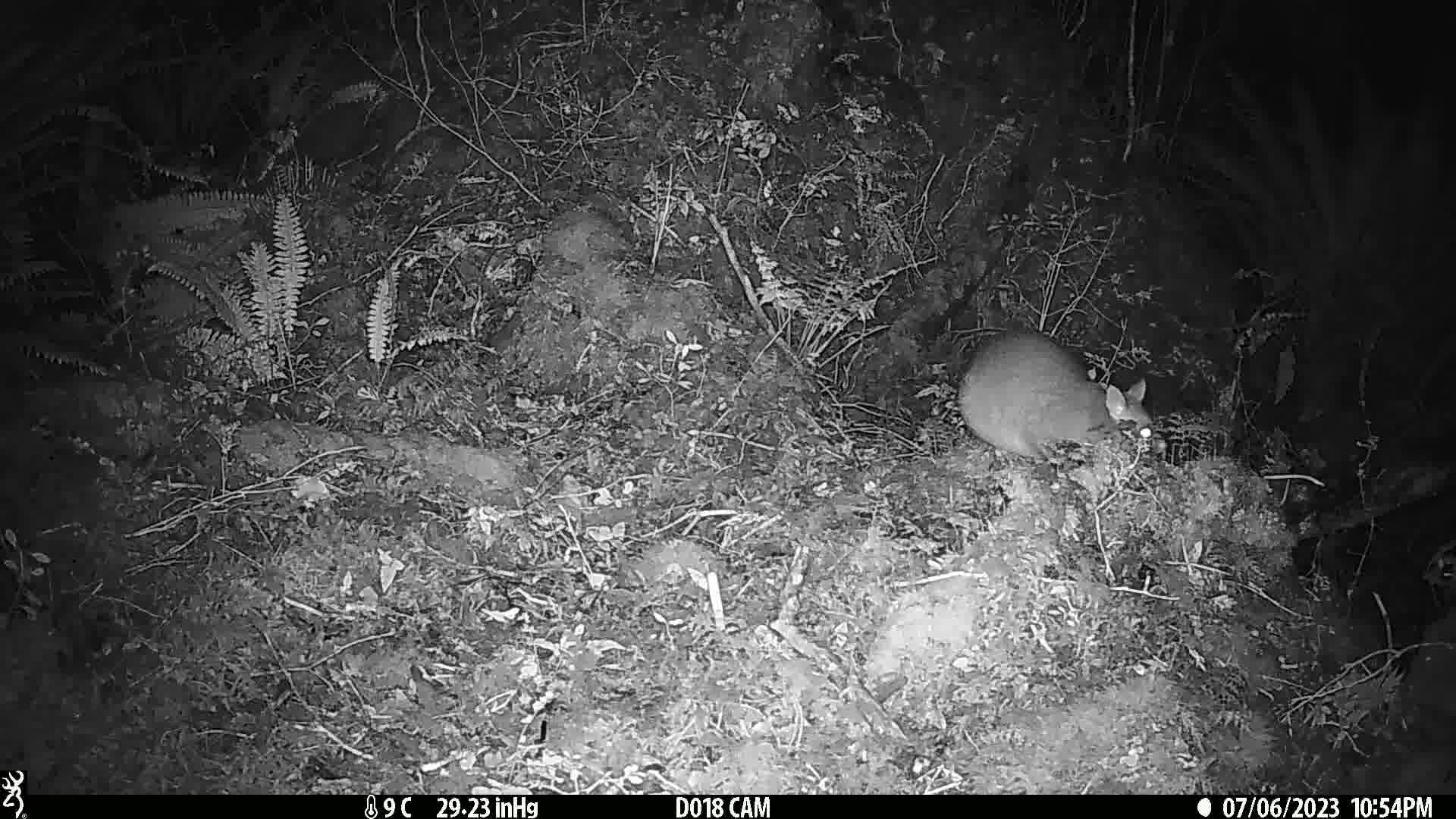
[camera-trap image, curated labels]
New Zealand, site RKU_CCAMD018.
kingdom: Animalia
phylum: Chordata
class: Mammalia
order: Diprotodontia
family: Phalangeridae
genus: Trichosurus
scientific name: Trichosurus vulpecula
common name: common brushtail possum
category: possum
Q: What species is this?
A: Possum (common brushtail possum) (Trichosurus vulpecula).